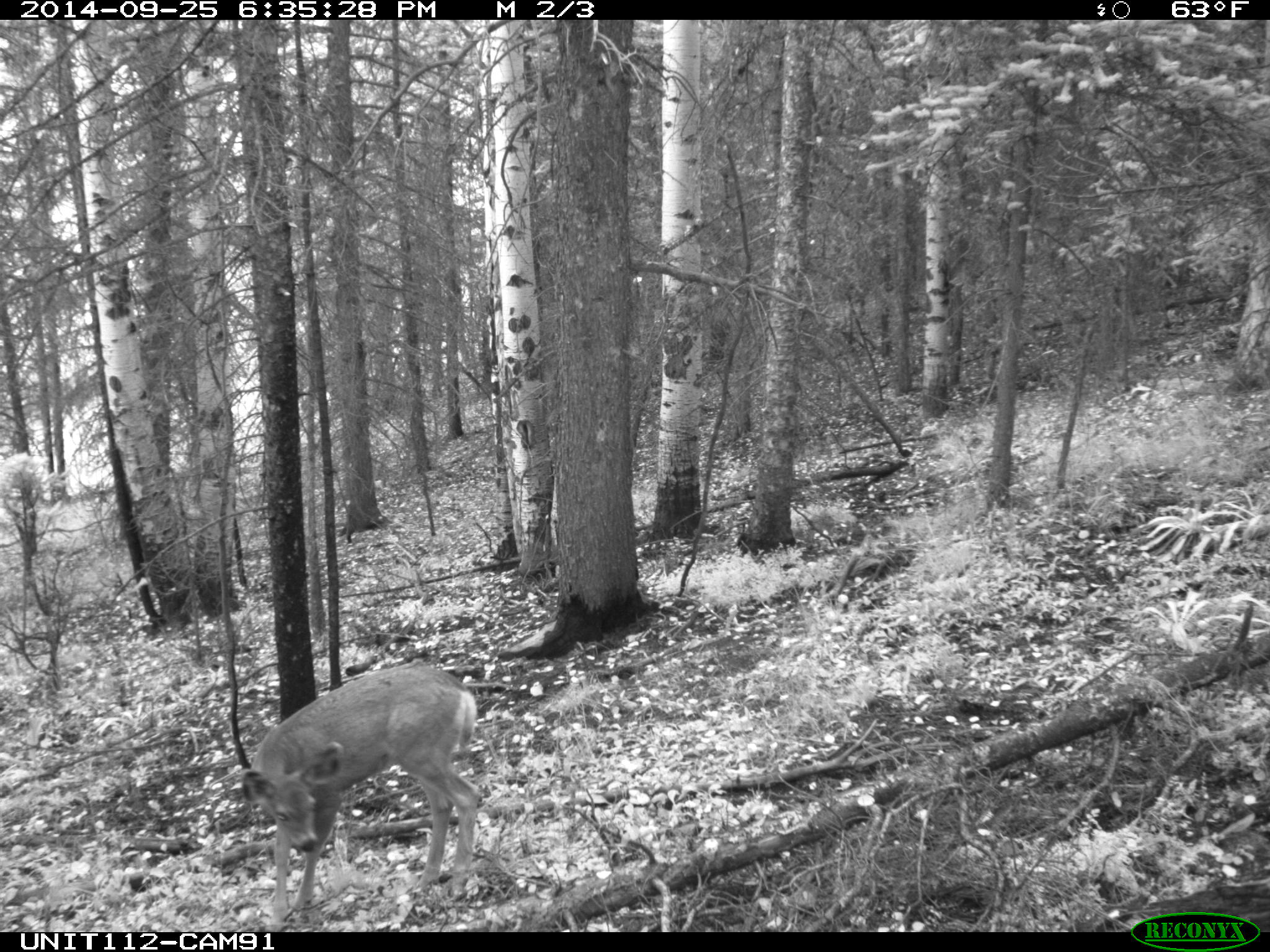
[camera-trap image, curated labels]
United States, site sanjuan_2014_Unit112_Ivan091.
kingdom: Animalia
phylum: Chordata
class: Mammalia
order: Artiodactyla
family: Cervidae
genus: Odocoileus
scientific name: Odocoileus hemionus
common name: mule deer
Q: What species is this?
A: Odocoileus hemionus (mule deer).